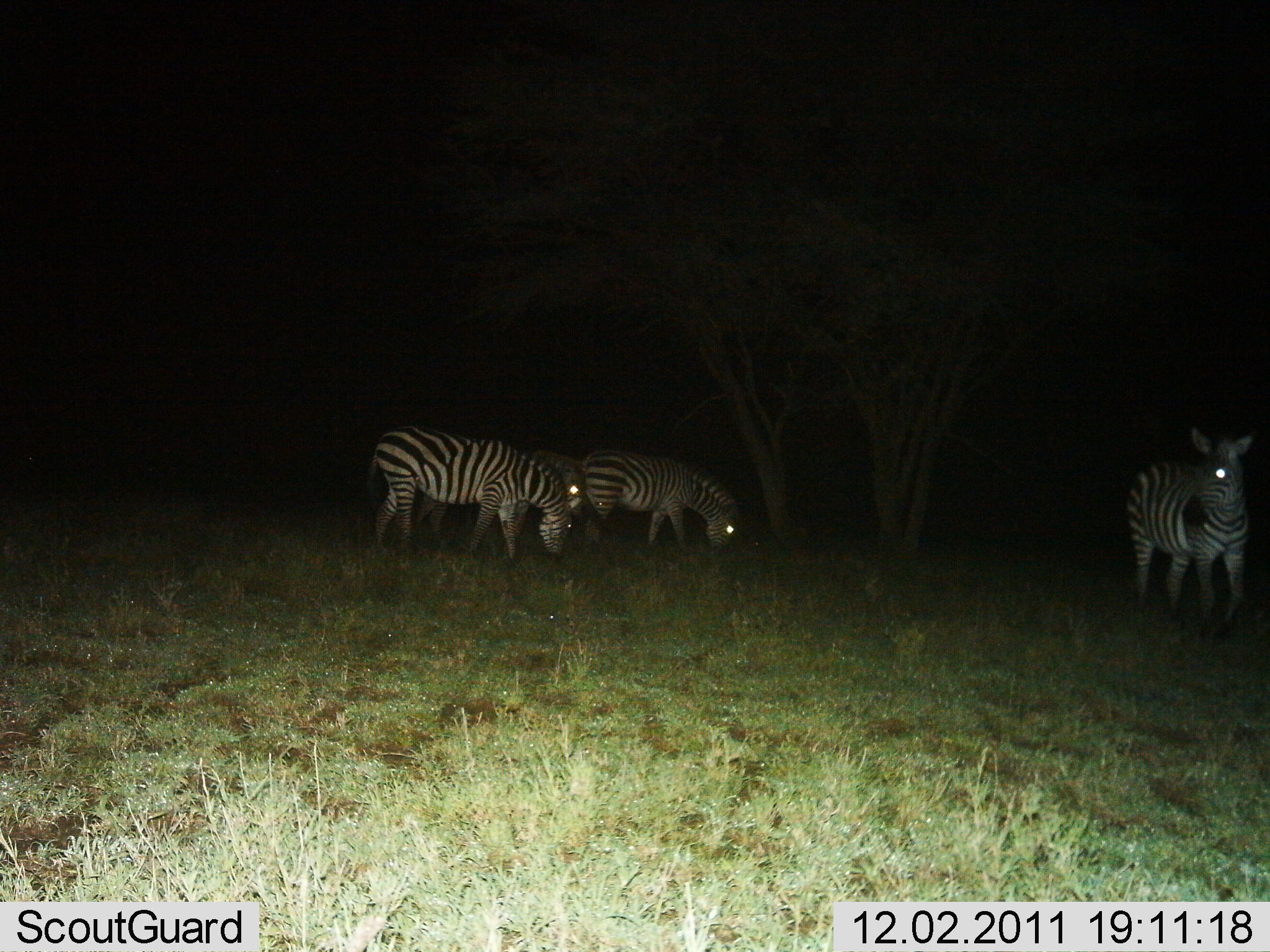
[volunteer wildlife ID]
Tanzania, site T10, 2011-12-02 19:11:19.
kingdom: Animalia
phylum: Chordata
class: Mammalia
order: Perissodactyla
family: Equidae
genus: Equus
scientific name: Equus quagga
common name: plains zebra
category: zebra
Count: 4.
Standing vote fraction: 62%.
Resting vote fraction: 0%.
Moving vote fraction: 23%.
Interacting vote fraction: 0%.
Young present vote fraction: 0%.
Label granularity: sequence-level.